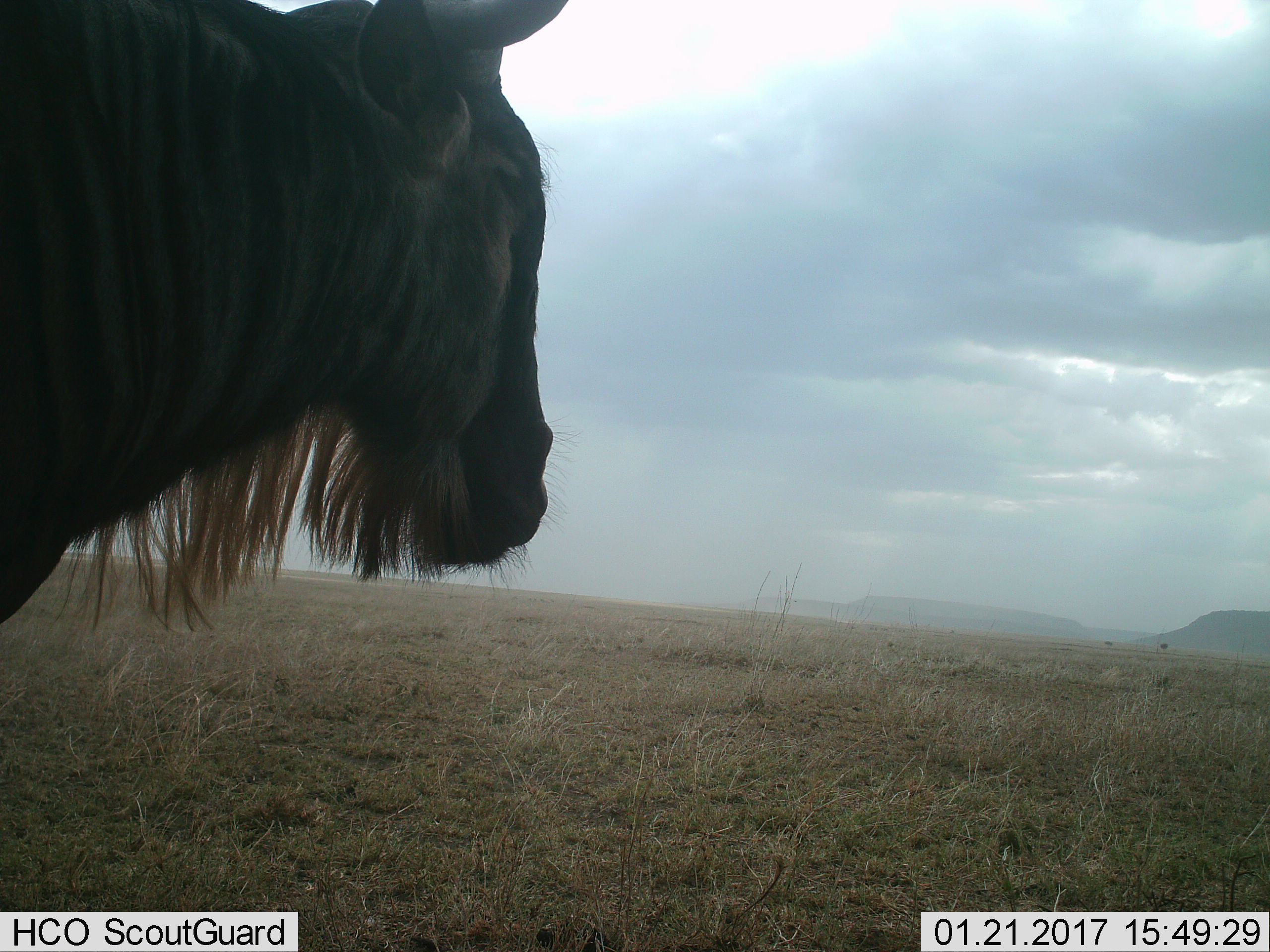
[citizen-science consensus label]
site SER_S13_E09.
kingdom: Animalia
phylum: Chordata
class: Mammalia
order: Artiodactyla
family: Bovidae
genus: Connochaetes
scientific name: Connochaetes taurinus taurinus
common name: blue wildebeest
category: wildebeestblue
Wildebeestblue (blue wildebeest) (Connochaetes taurinus taurinus), count 1. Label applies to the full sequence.